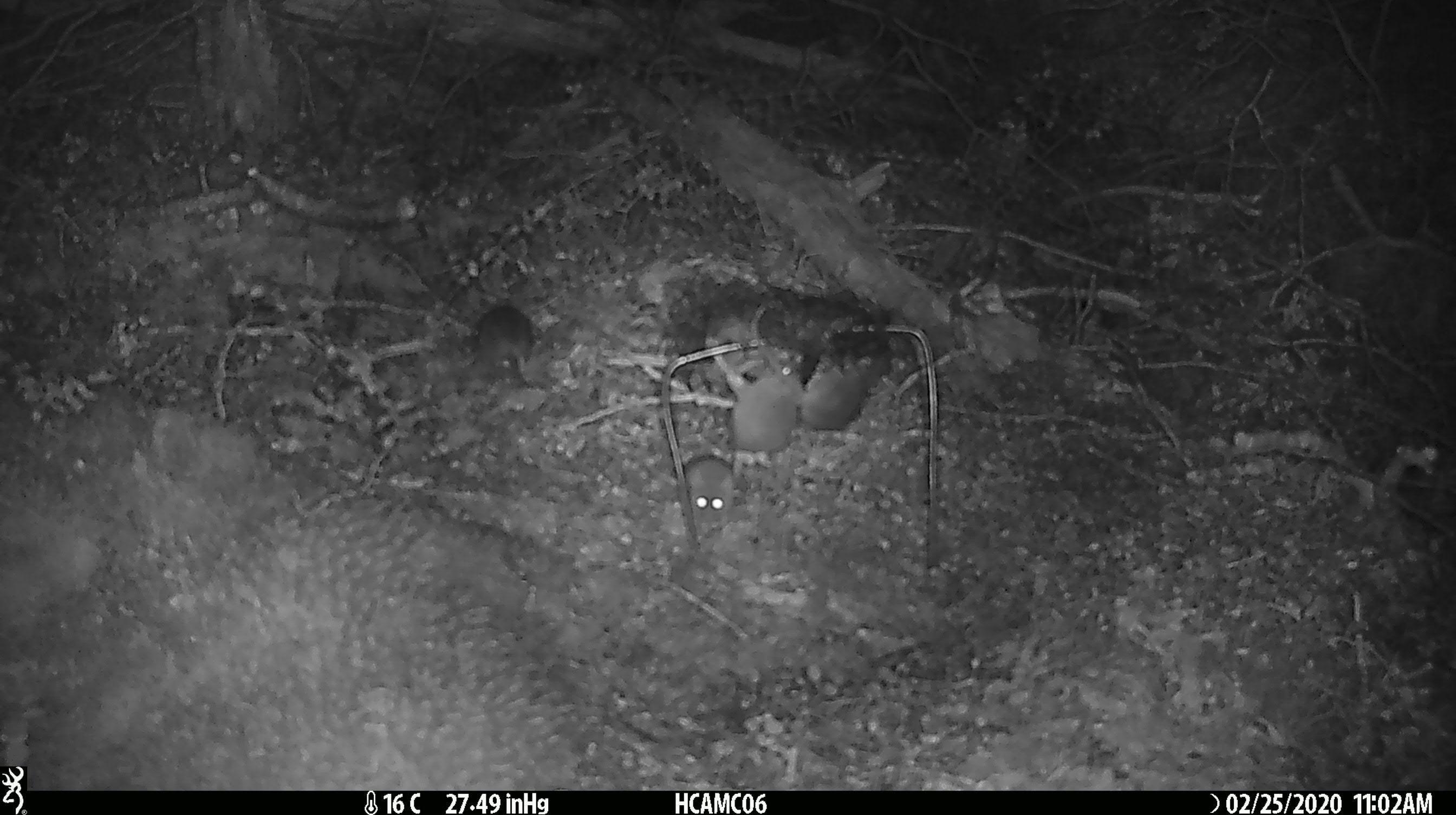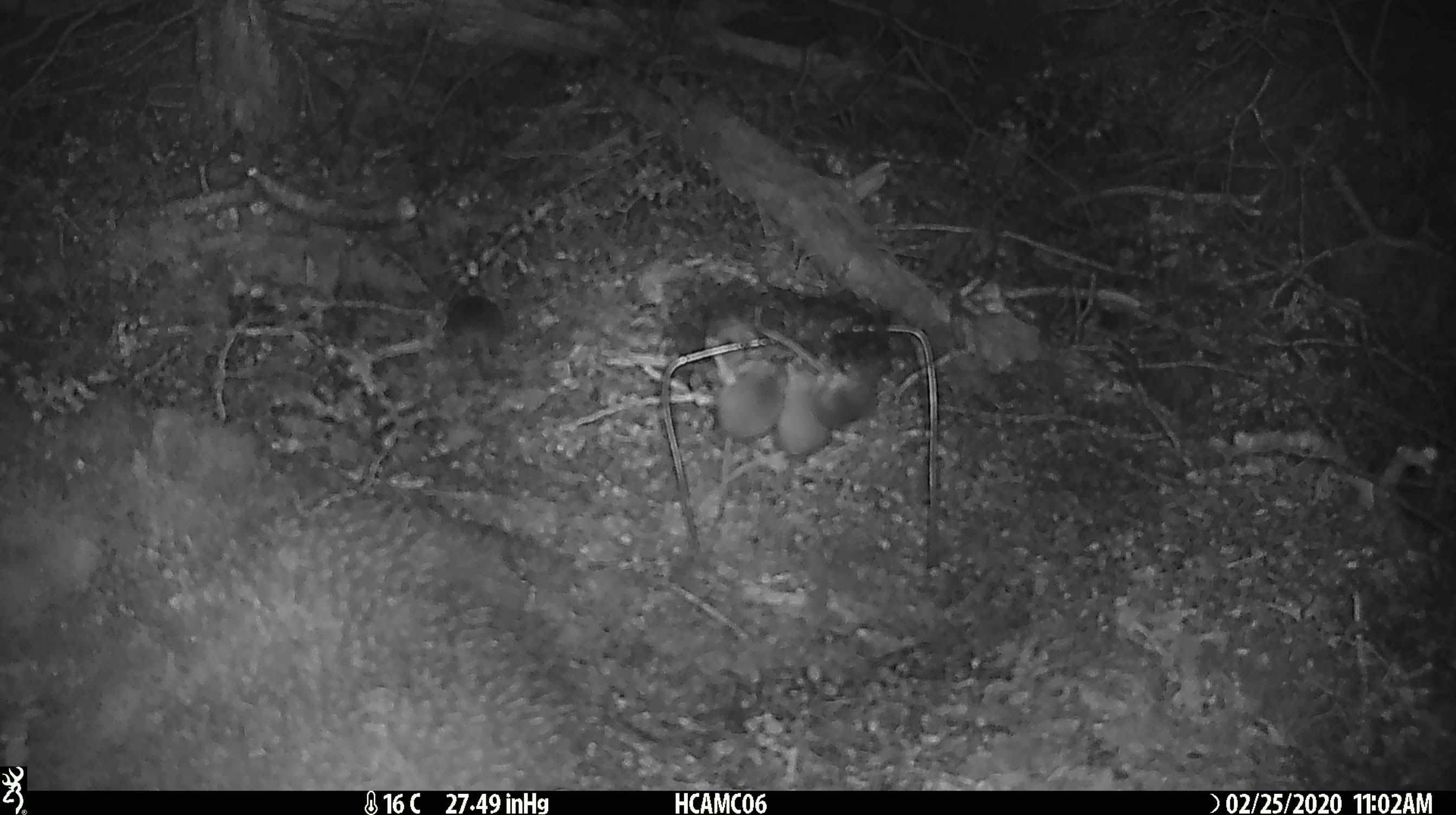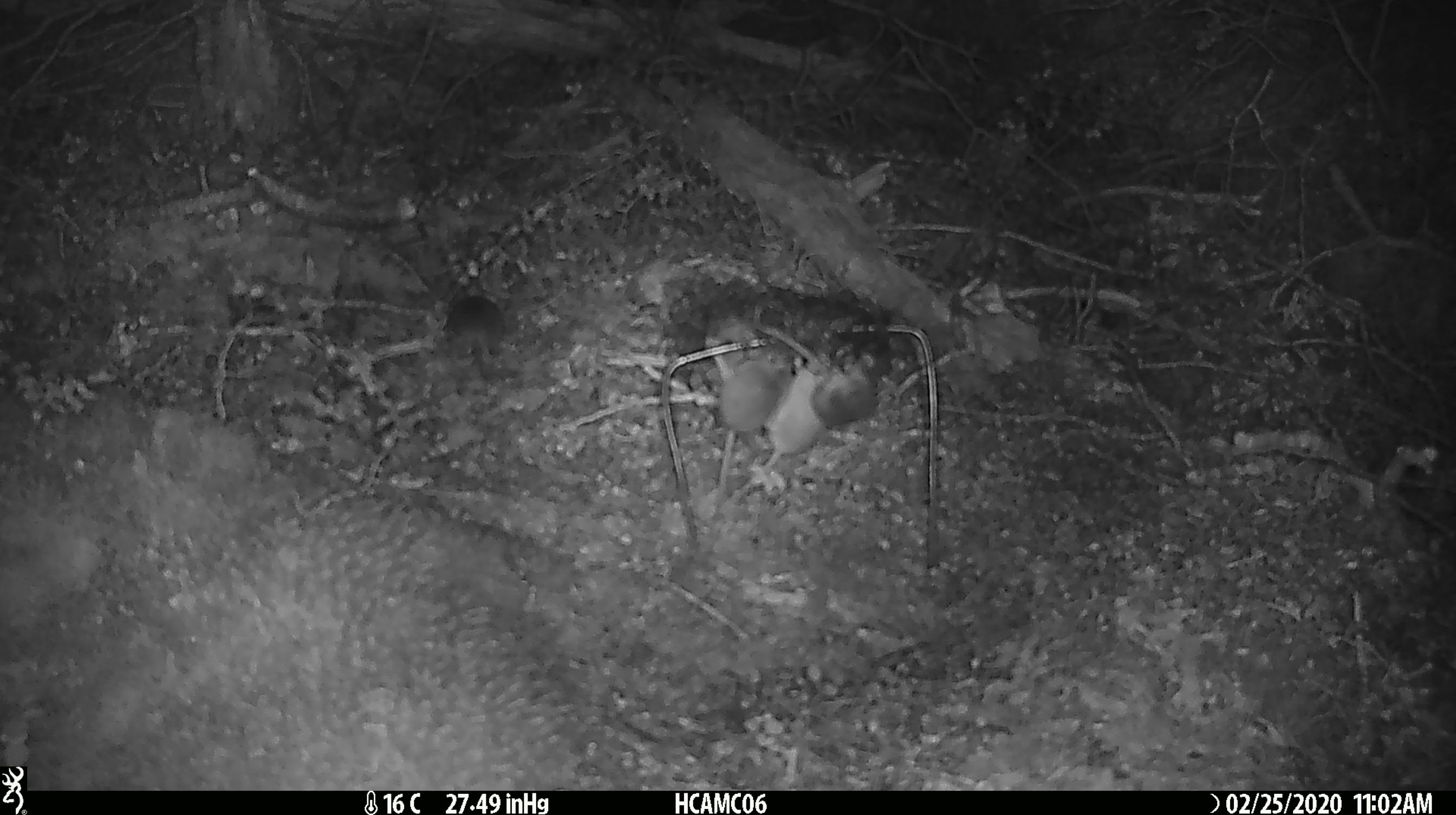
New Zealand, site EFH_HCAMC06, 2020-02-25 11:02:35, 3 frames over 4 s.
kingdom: Animalia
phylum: Chordata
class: Mammalia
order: Rodentia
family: Muridae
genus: Mus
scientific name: Mus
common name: mouse